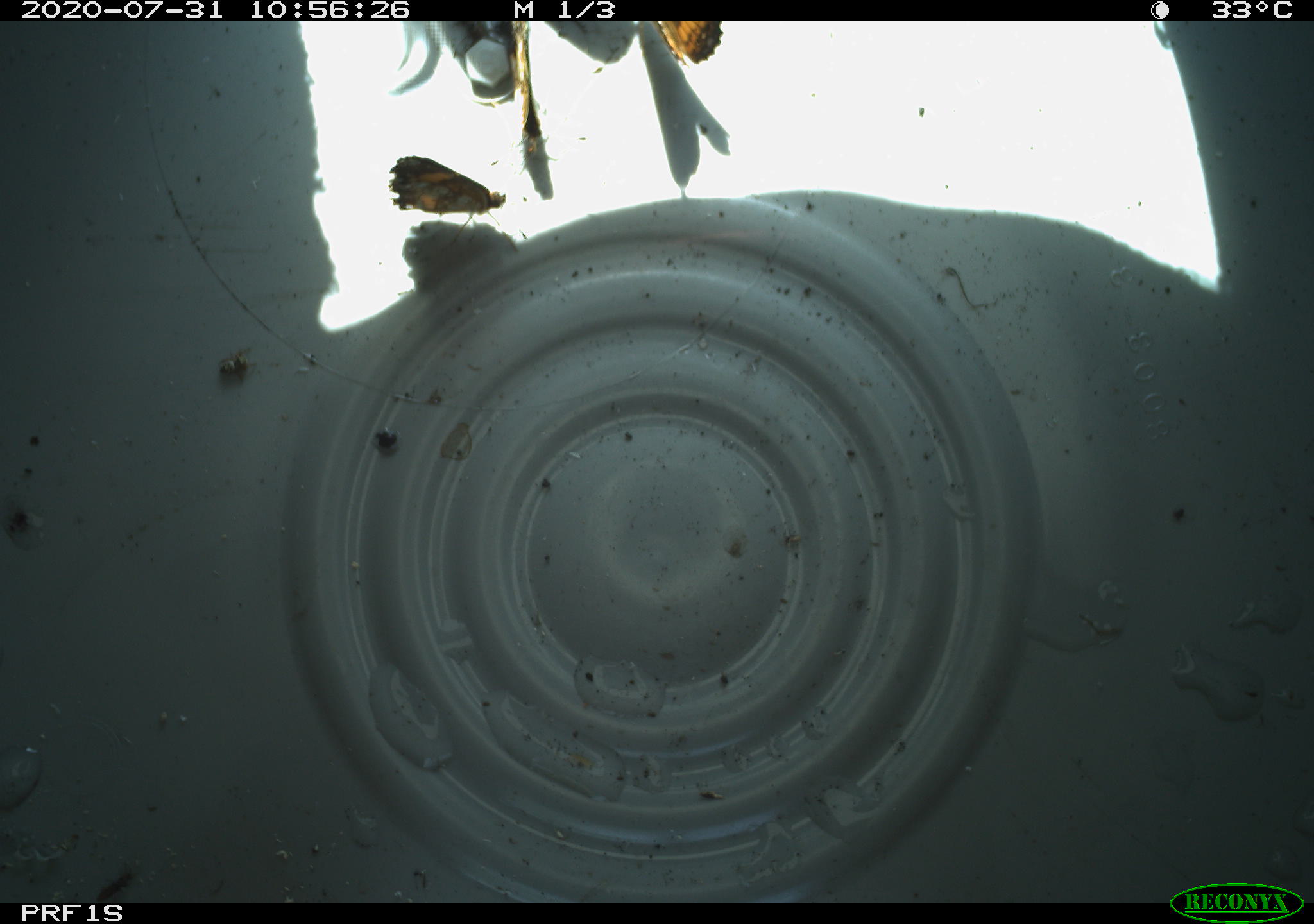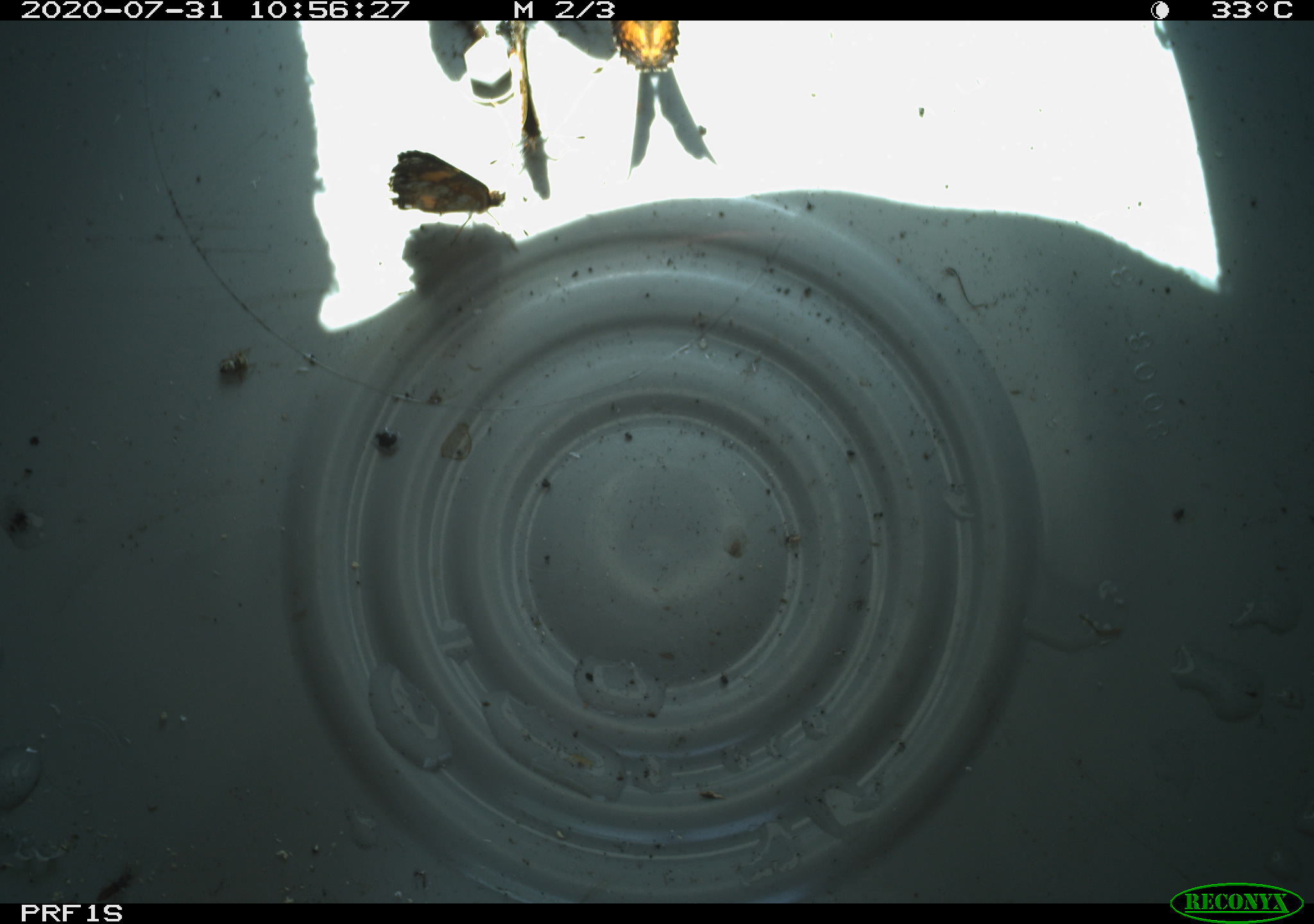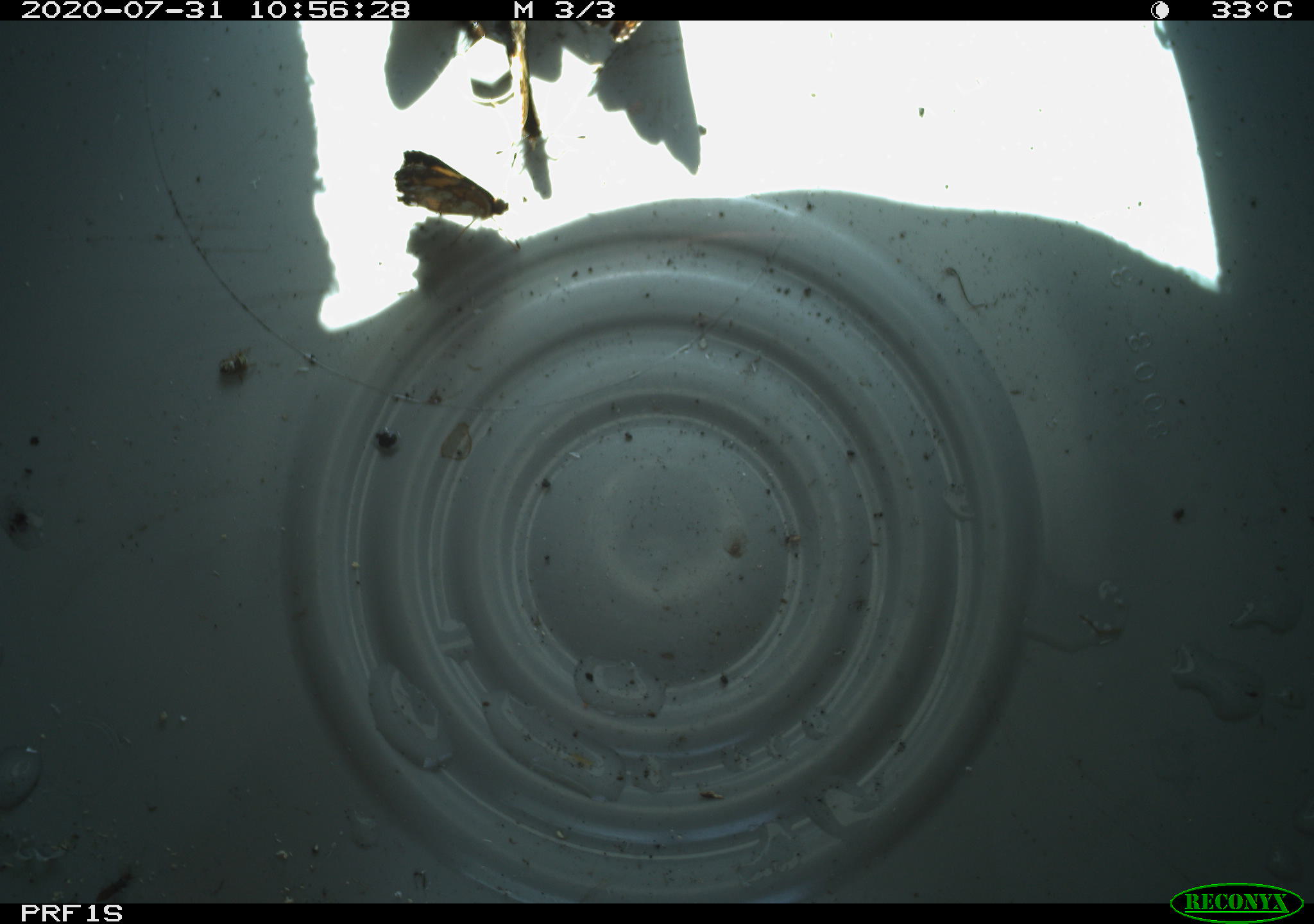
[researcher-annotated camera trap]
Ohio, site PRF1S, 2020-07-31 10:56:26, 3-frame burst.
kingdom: Animalia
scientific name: Animalia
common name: animal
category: invertebrate